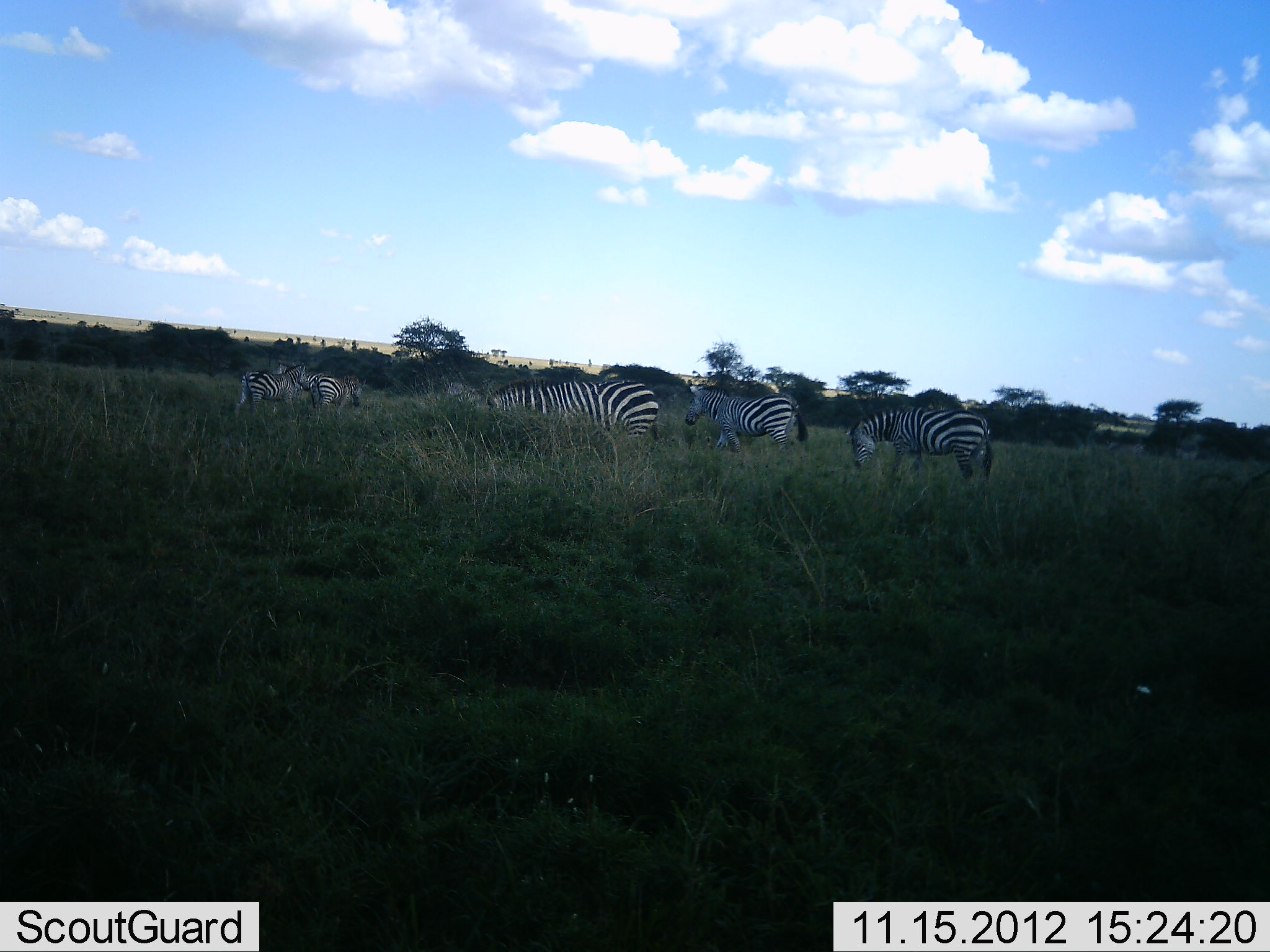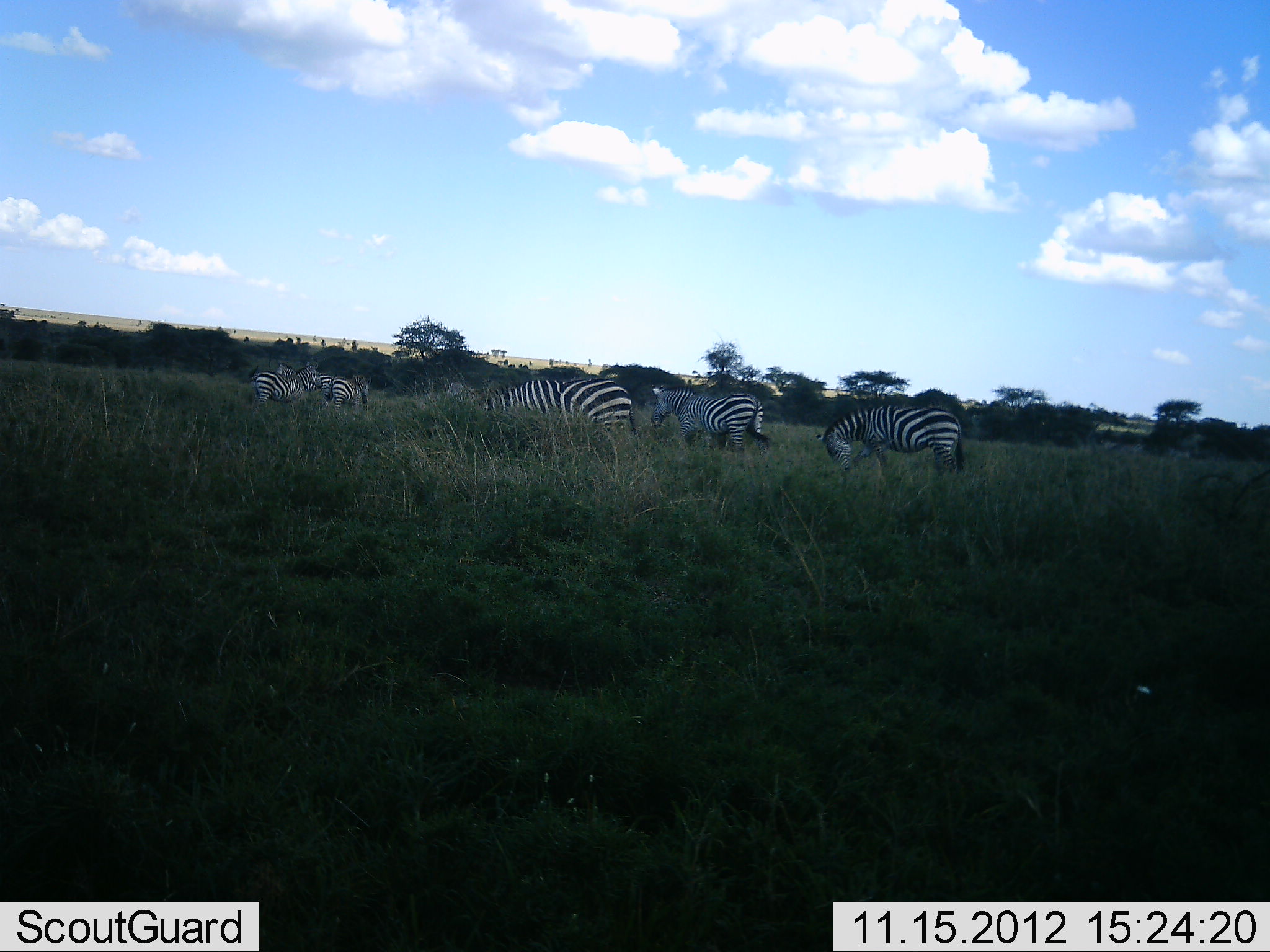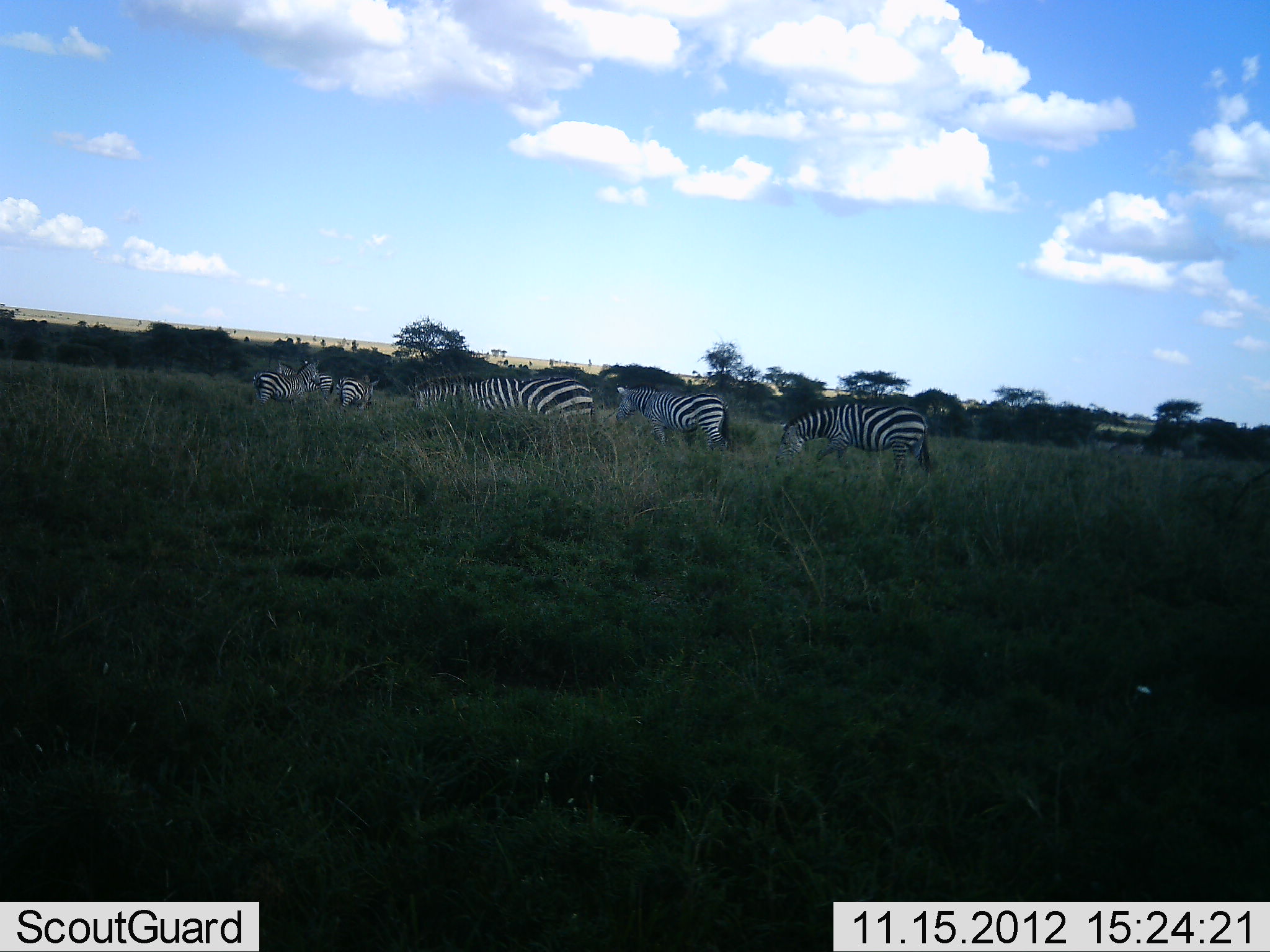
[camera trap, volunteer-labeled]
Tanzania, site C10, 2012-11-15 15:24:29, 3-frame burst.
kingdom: Animalia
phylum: Chordata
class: Mammalia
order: Perissodactyla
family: Equidae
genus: Equus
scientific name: Equus quagga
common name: plains zebra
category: zebra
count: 6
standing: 20%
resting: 0%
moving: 60%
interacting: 0%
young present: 0%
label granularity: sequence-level